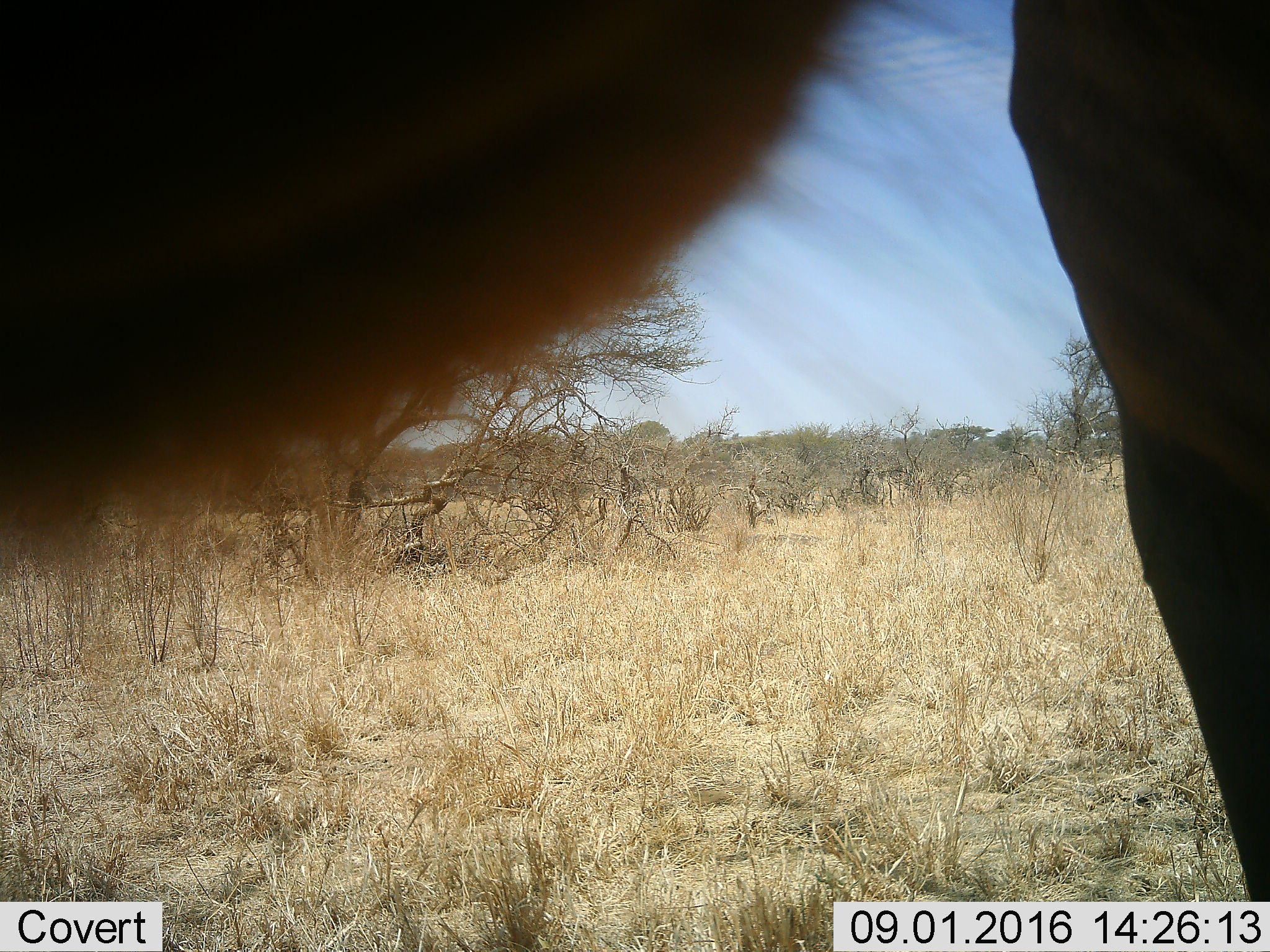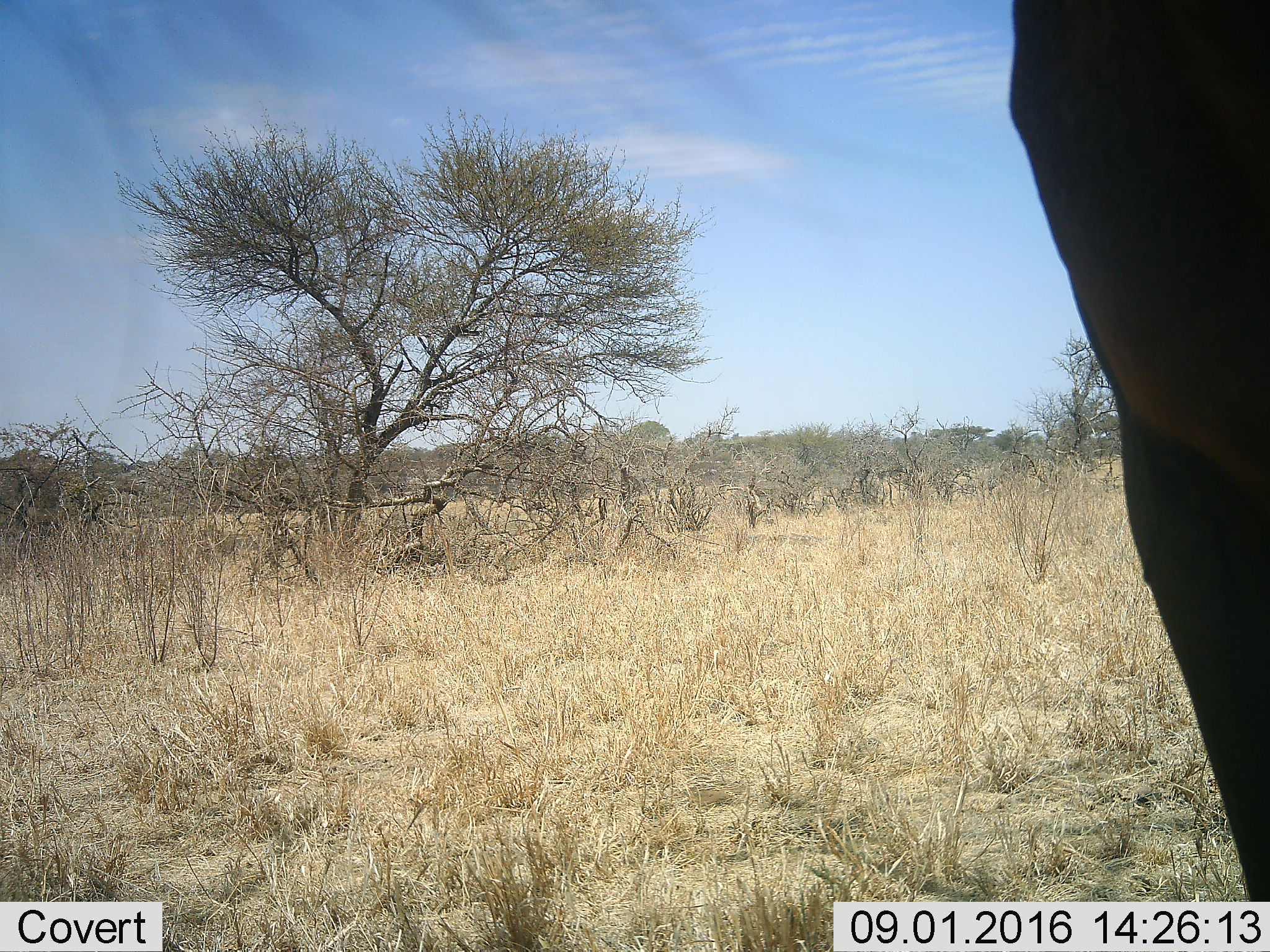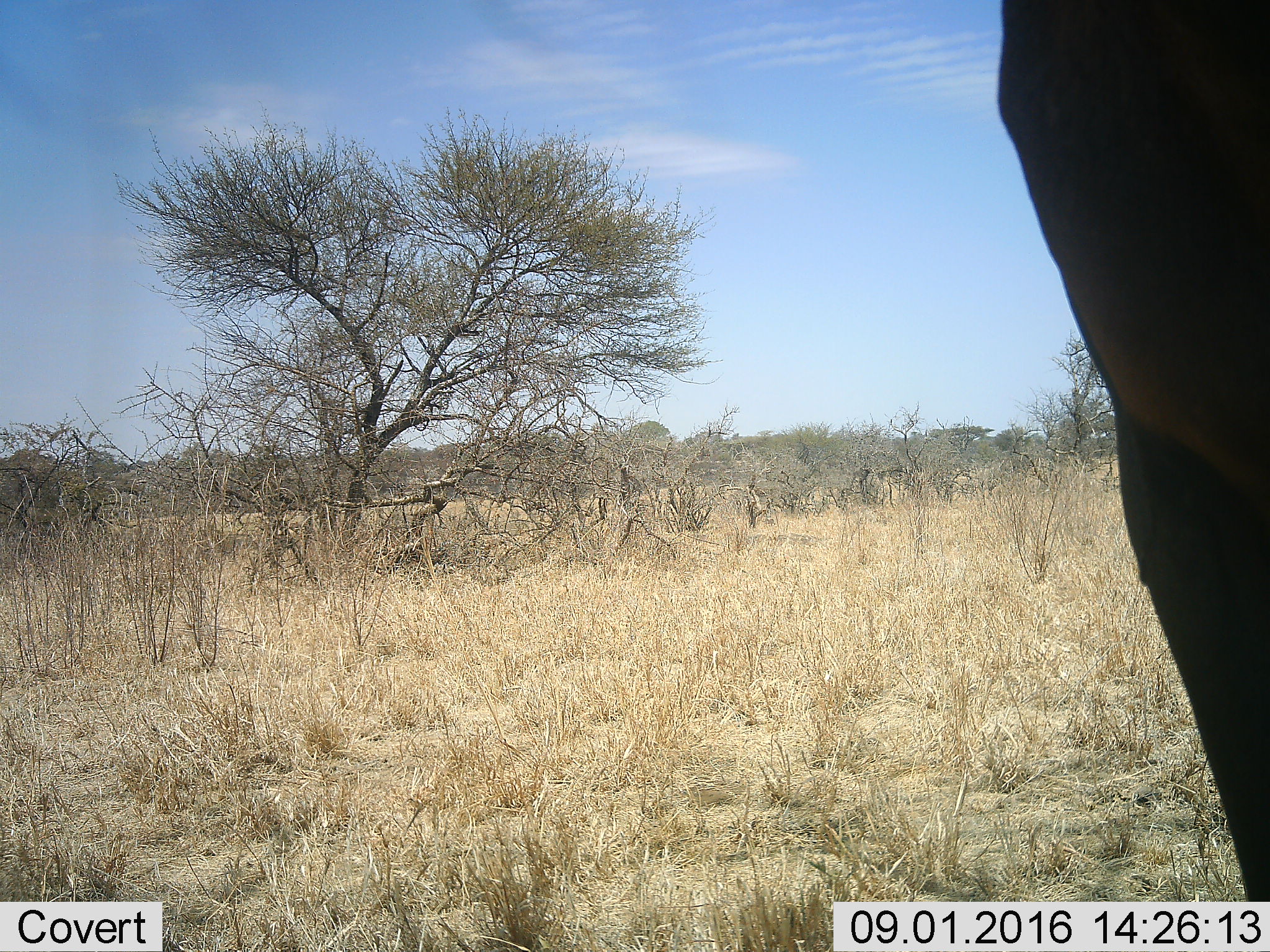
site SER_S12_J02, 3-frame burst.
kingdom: Animalia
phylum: Chordata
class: Mammalia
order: Artiodactyla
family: Bovidae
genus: Damaliscus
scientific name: Damaliscus lunatus jimela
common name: topi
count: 1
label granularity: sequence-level